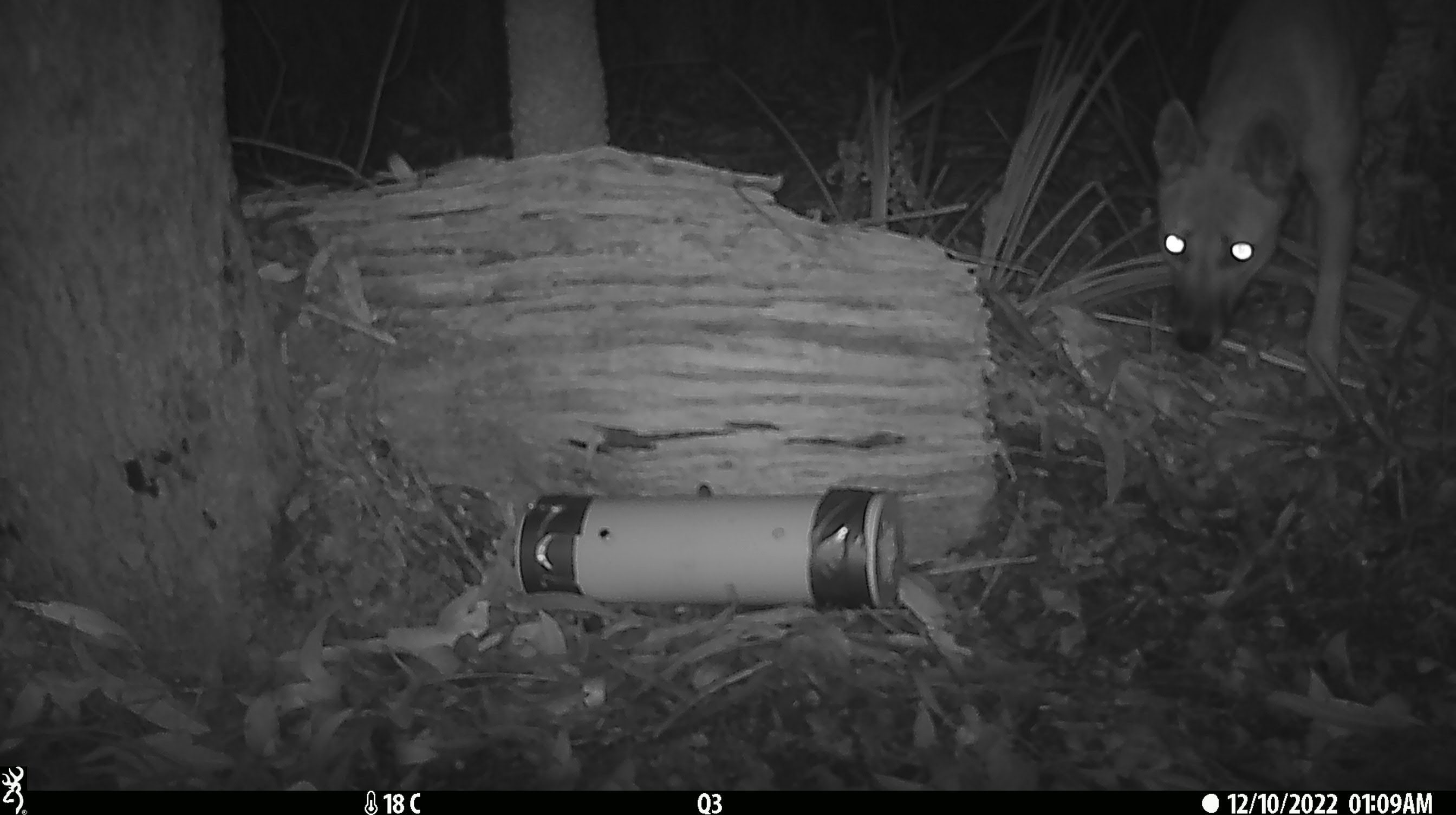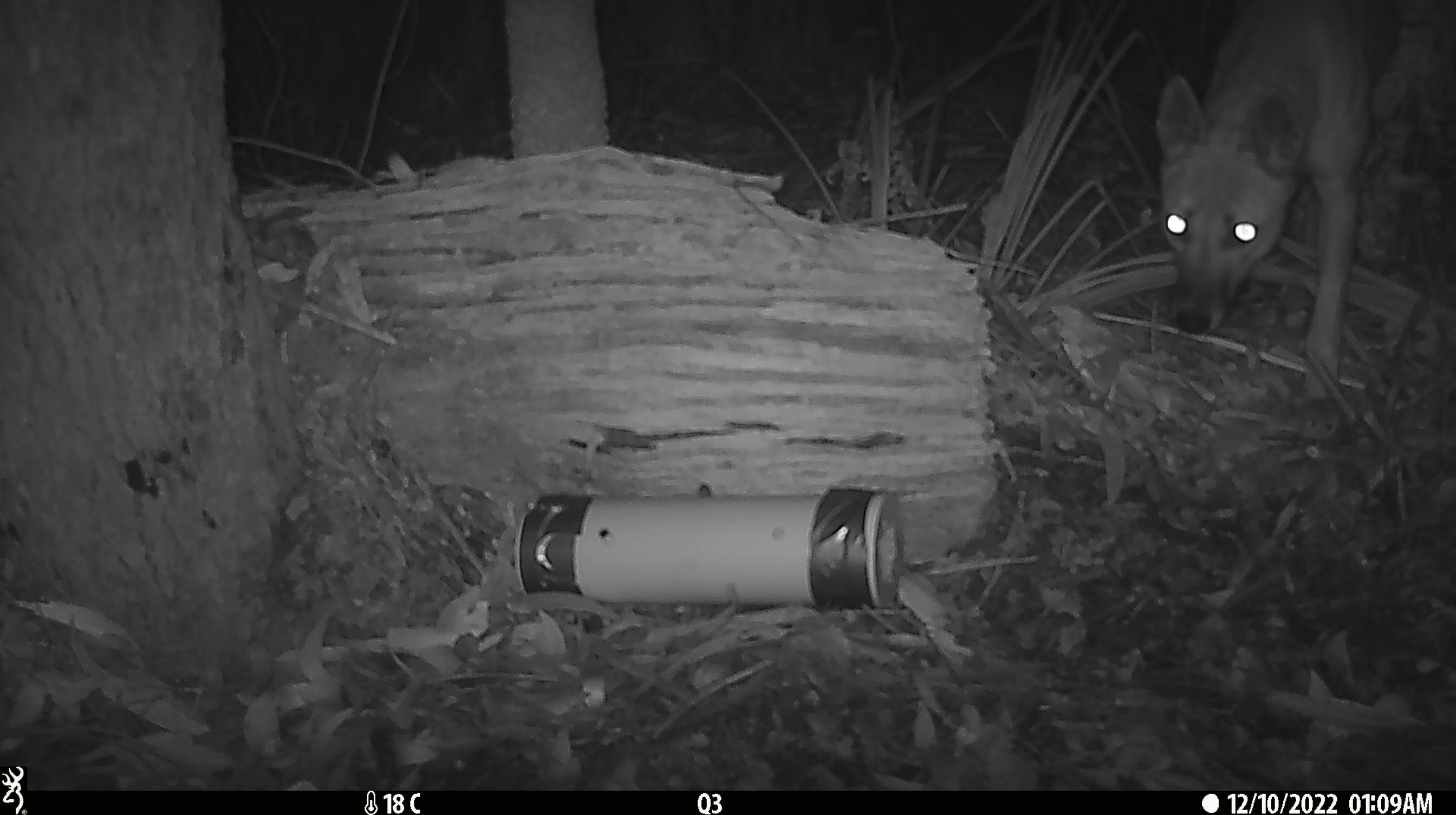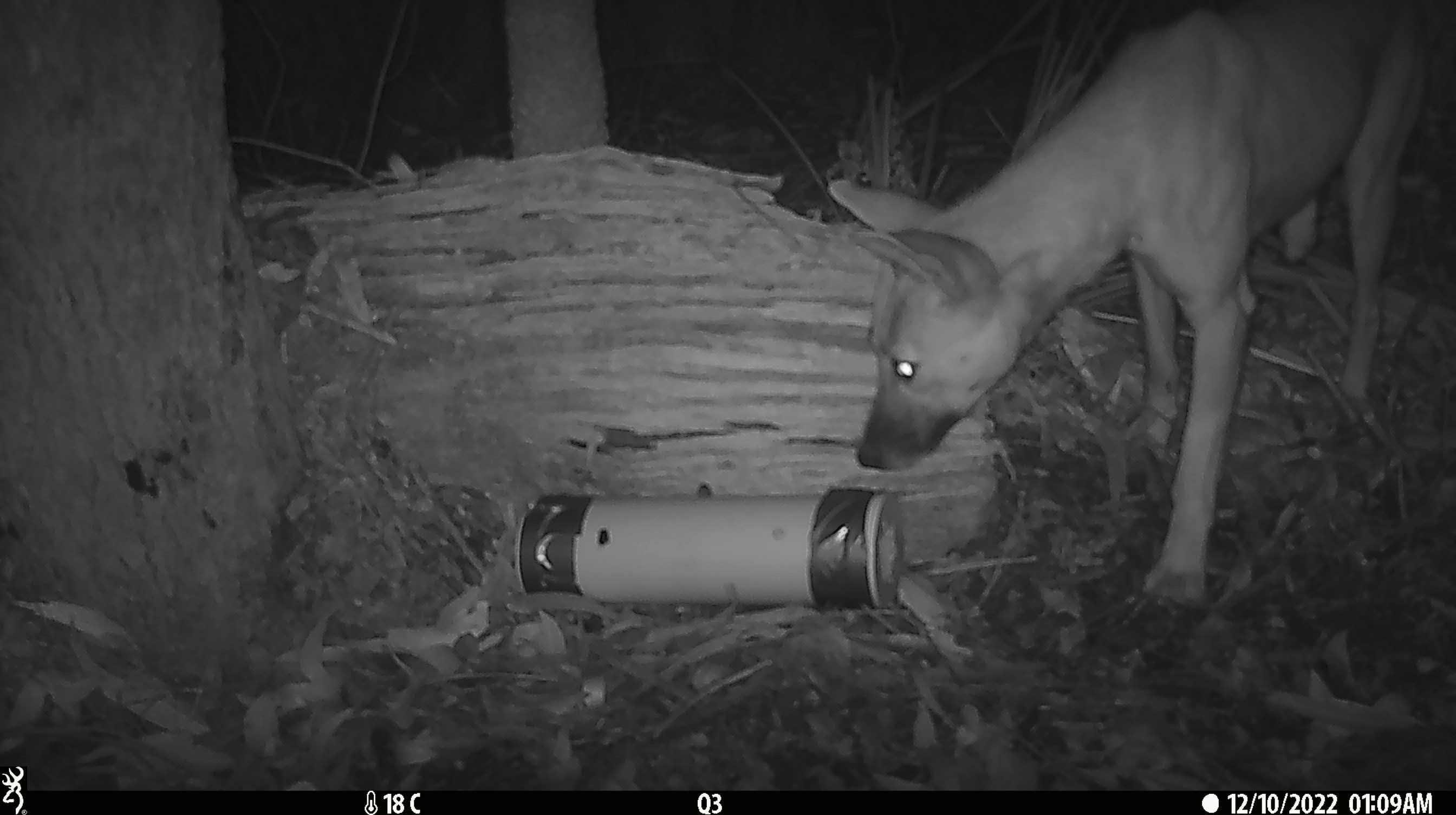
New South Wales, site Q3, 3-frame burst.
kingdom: Animalia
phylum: Chordata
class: Mammalia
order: Carnivora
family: Canidae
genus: Canis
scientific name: Canis familiaris dingo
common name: dingo